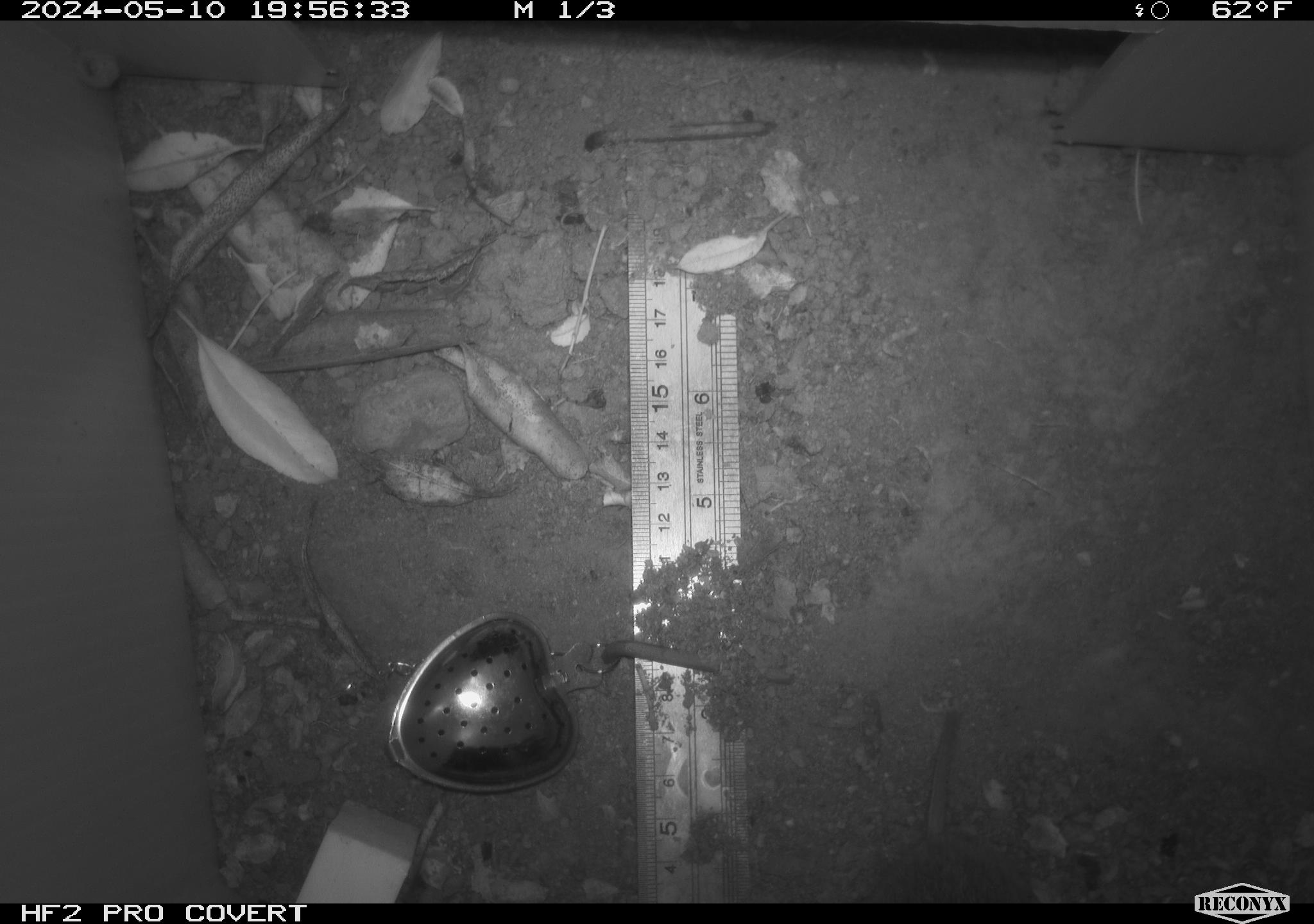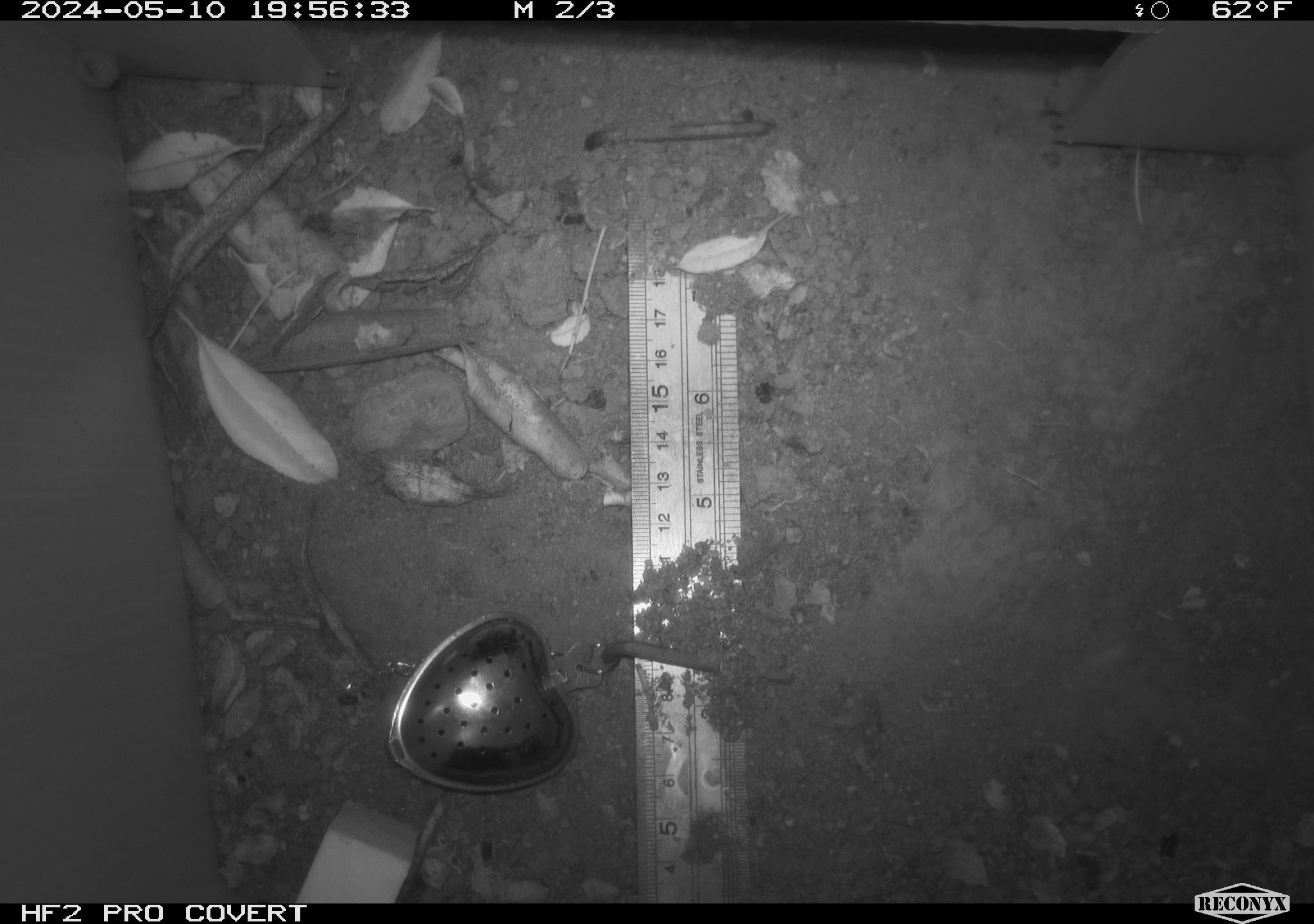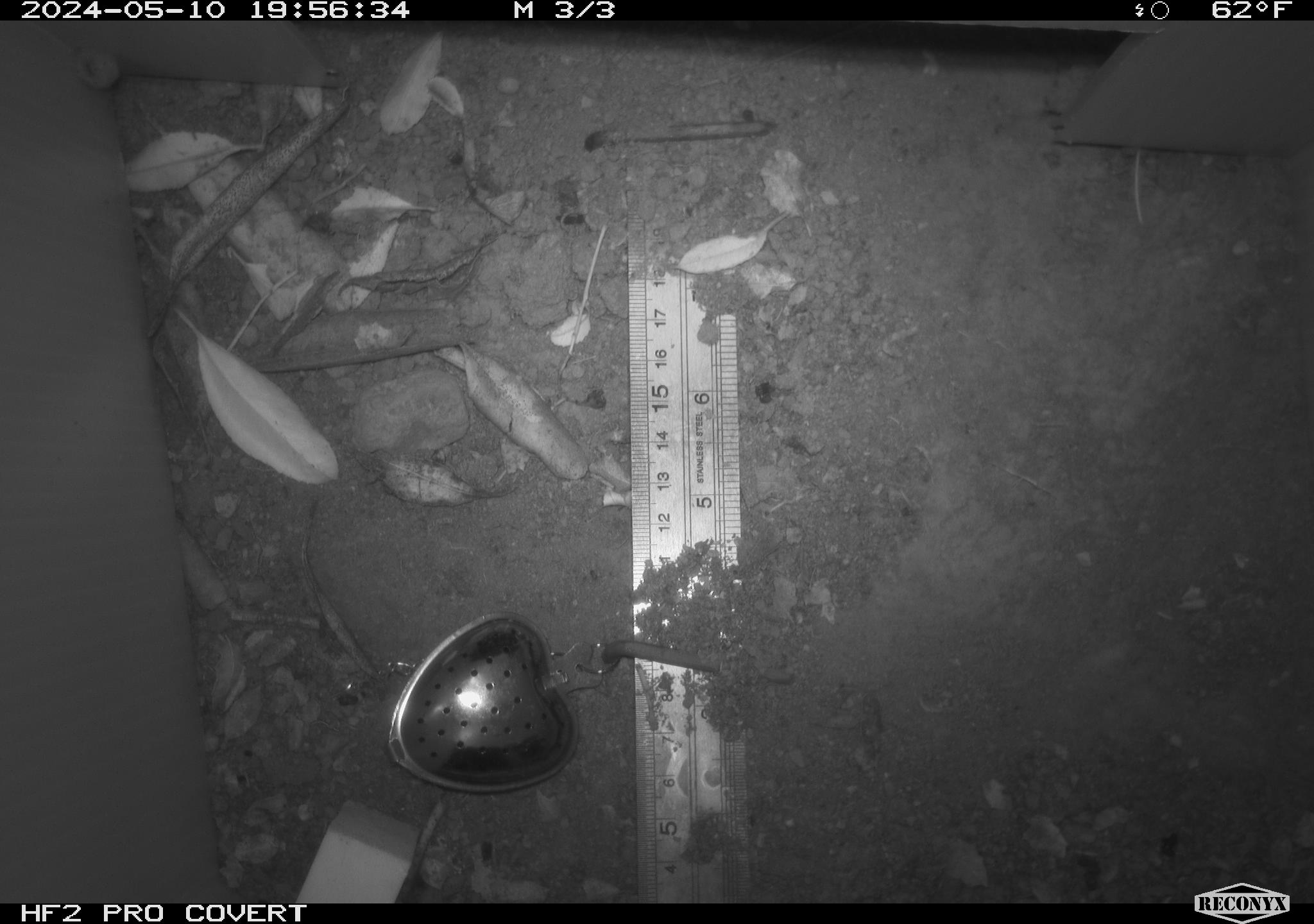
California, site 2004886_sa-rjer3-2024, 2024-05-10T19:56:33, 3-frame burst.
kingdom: Animalia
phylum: Chordata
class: Mammalia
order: Rodentia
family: Cricetidae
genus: Neotoma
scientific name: Neotoma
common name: pack rat or woodrat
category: neotoma species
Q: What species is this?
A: Neotoma species (pack rat or woodrat) (Neotoma).